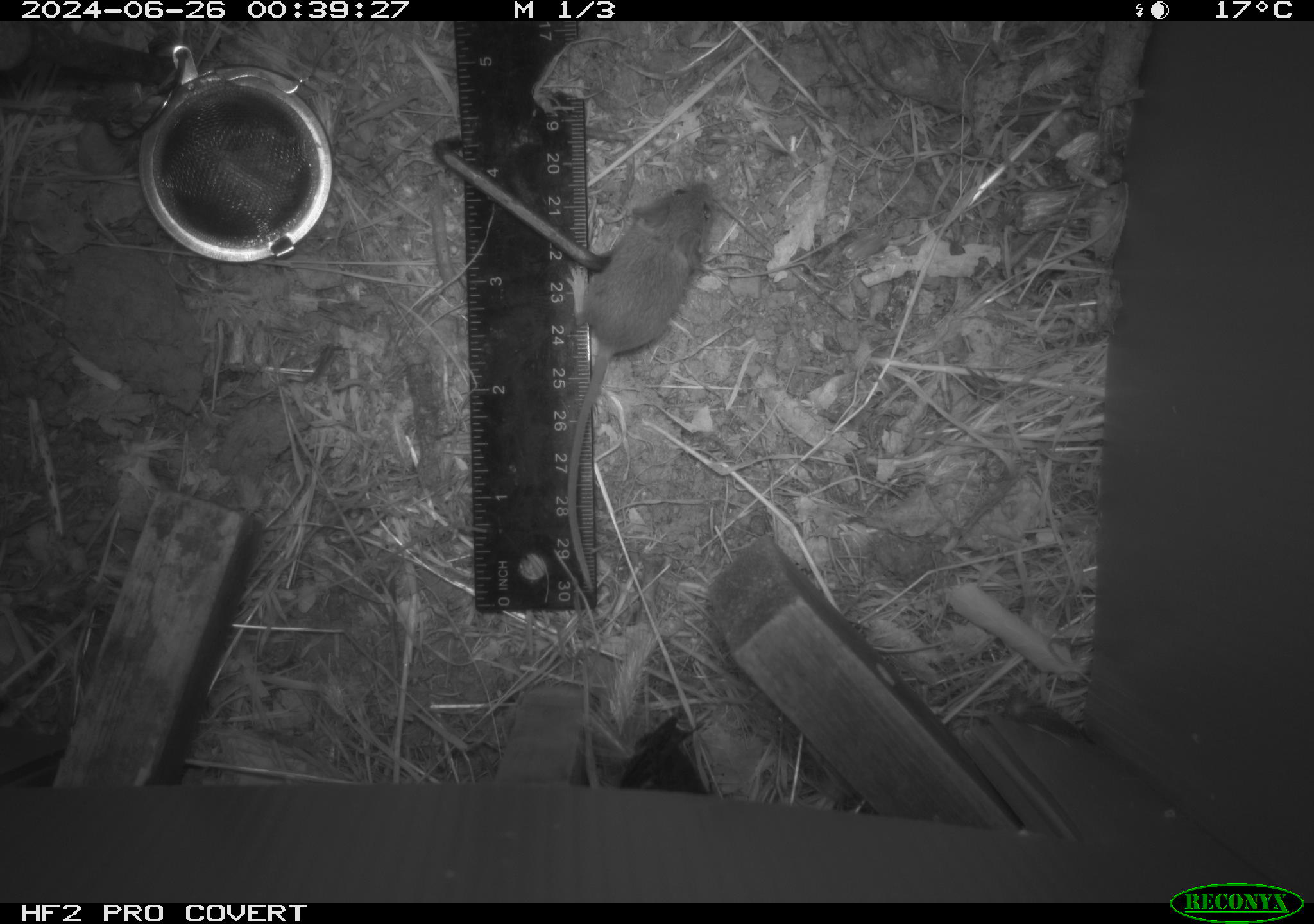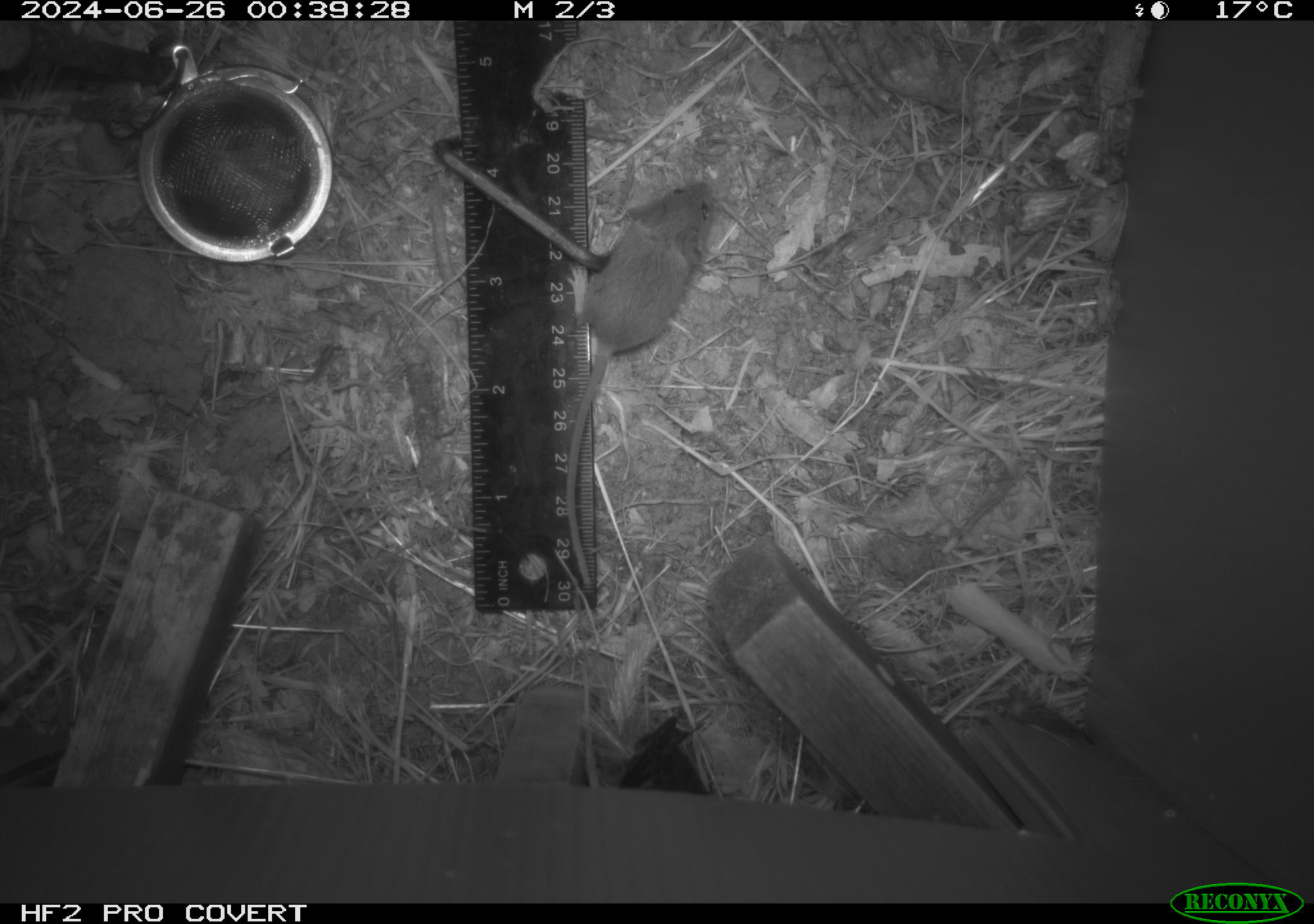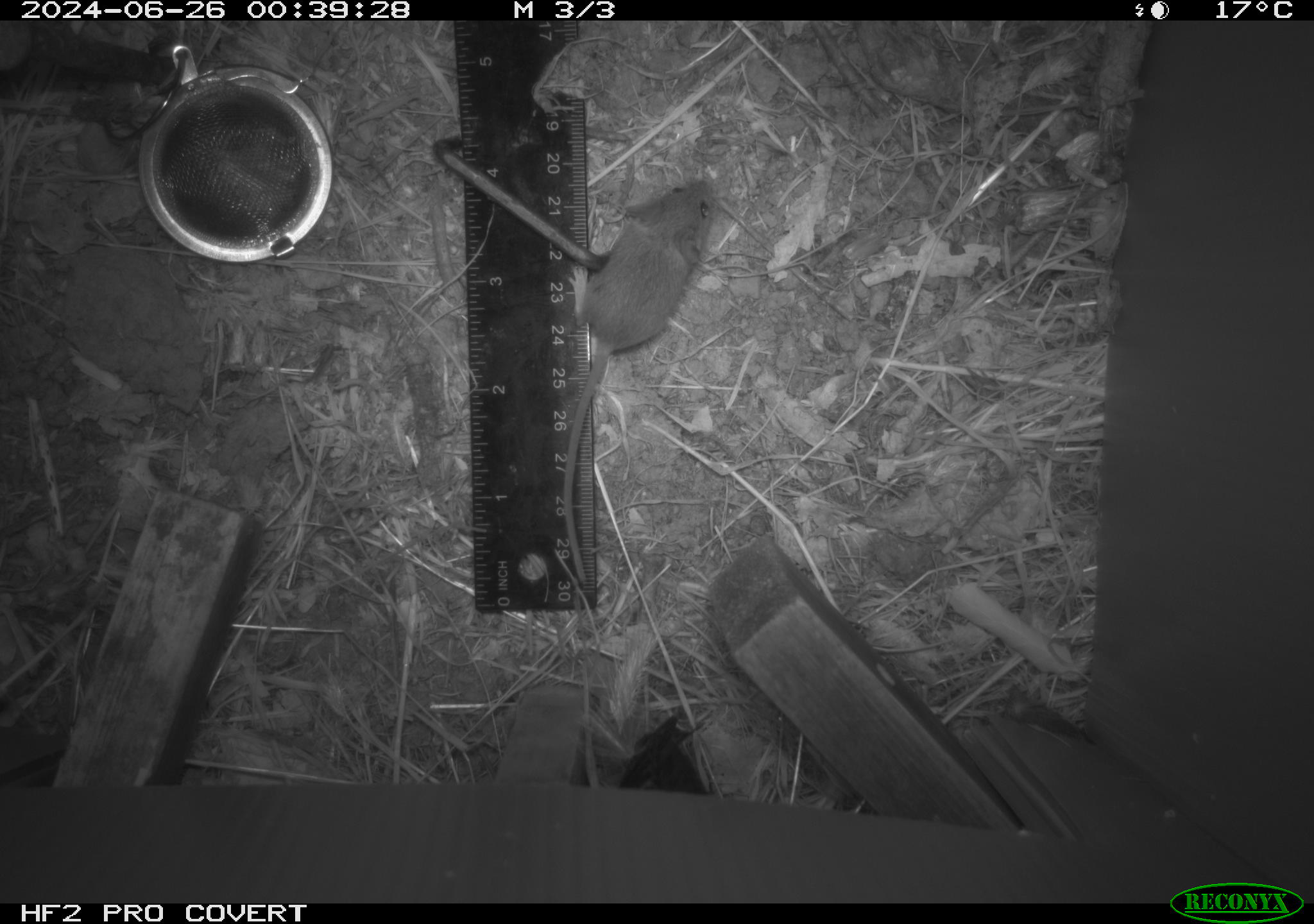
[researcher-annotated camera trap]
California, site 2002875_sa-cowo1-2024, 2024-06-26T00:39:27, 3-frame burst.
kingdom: Animalia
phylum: Chordata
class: Mammalia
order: Rodentia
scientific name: Rodentia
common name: mouse species